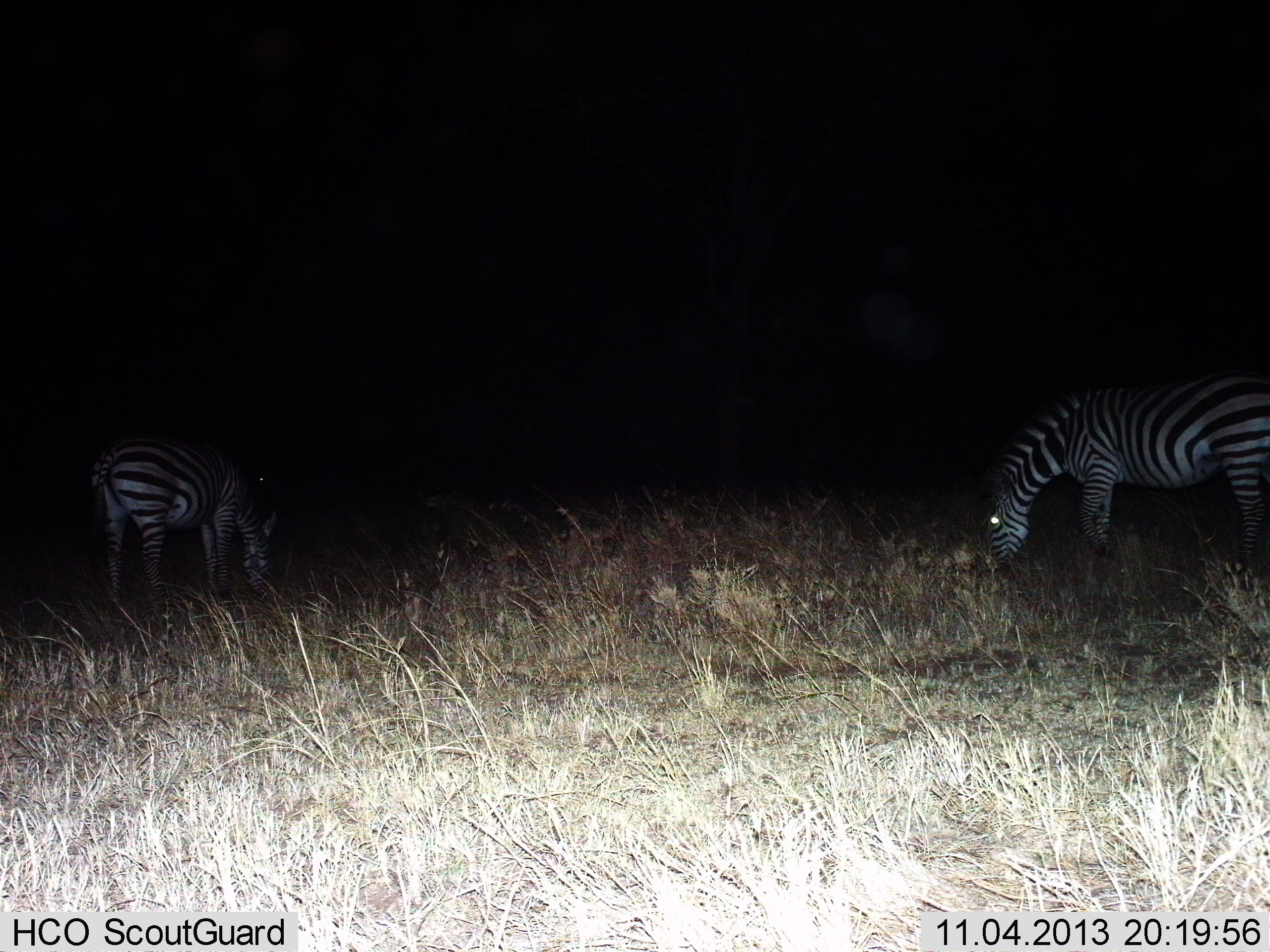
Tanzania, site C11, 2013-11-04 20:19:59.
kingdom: Animalia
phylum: Chordata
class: Mammalia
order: Perissodactyla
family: Equidae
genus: Equus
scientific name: Equus quagga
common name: plains zebra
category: zebra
Zebra (plains zebra) (Equus quagga), count 2. Behavior (volunteer vote fractions): standing 20%, resting 0%, moving 0%, interacting 0%. Young present (vote fraction): 0%. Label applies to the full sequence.